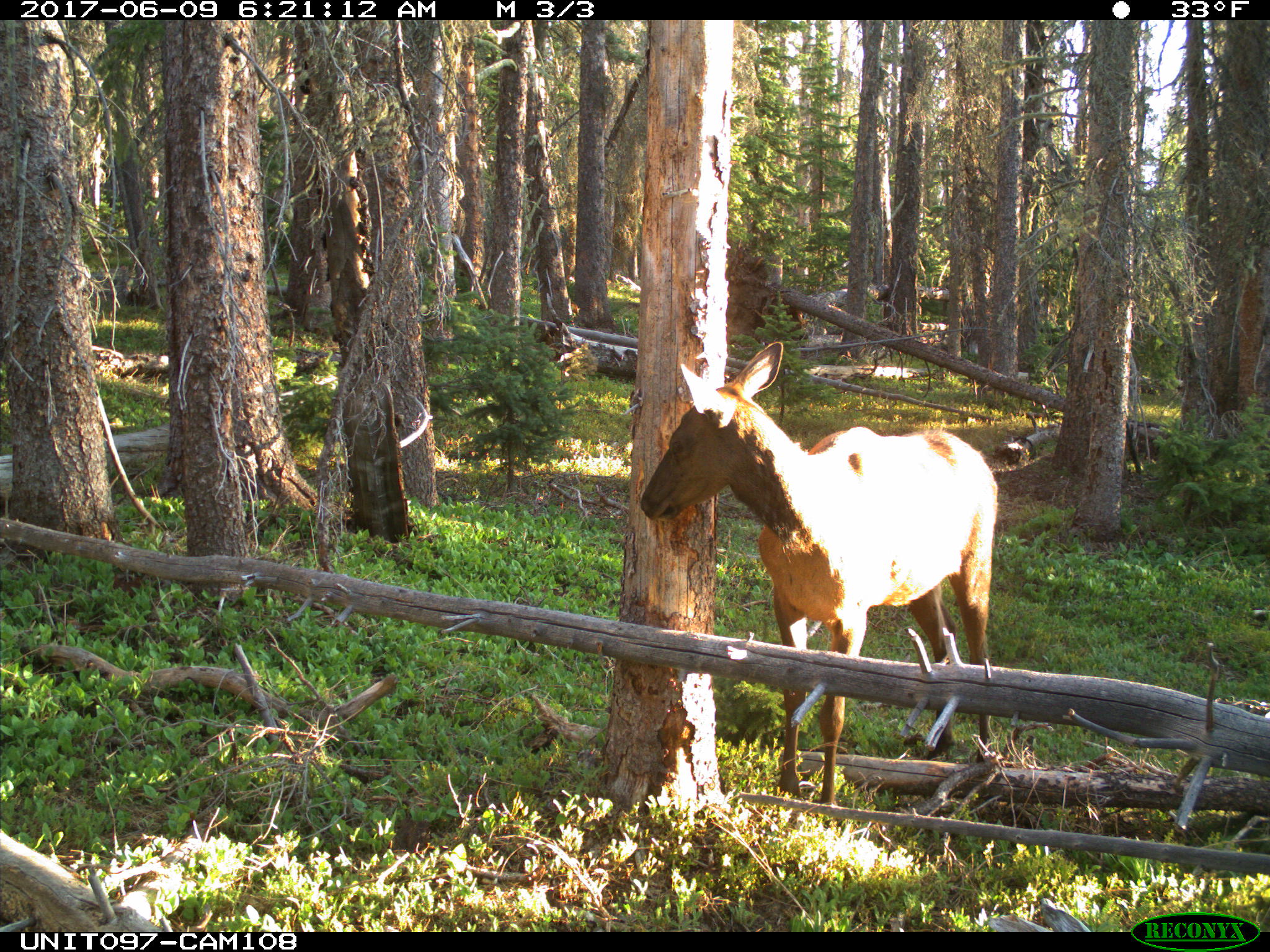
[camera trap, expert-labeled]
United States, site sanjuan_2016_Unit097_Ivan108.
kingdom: Animalia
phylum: Chordata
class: Mammalia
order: Artiodactyla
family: Cervidae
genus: Cervus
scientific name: Cervus elaphus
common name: red deer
Cervus elaphus (red deer).